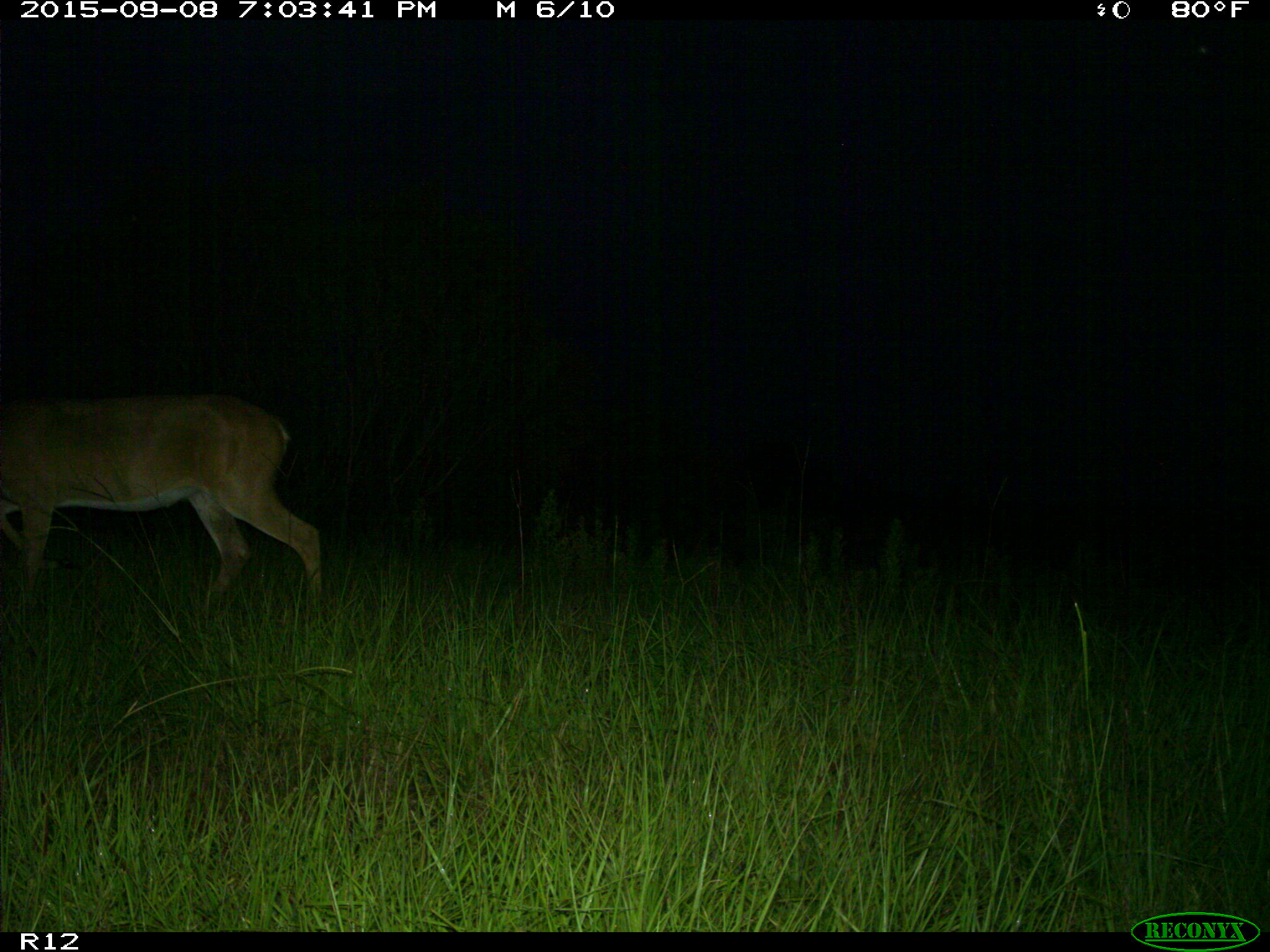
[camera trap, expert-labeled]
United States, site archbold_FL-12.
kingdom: Animalia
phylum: Chordata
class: Mammalia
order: Artiodactyla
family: Cervidae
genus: Odocoileus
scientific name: Odocoileus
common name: deer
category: unidentified deer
Unidentified deer (deer) (Odocoileus).